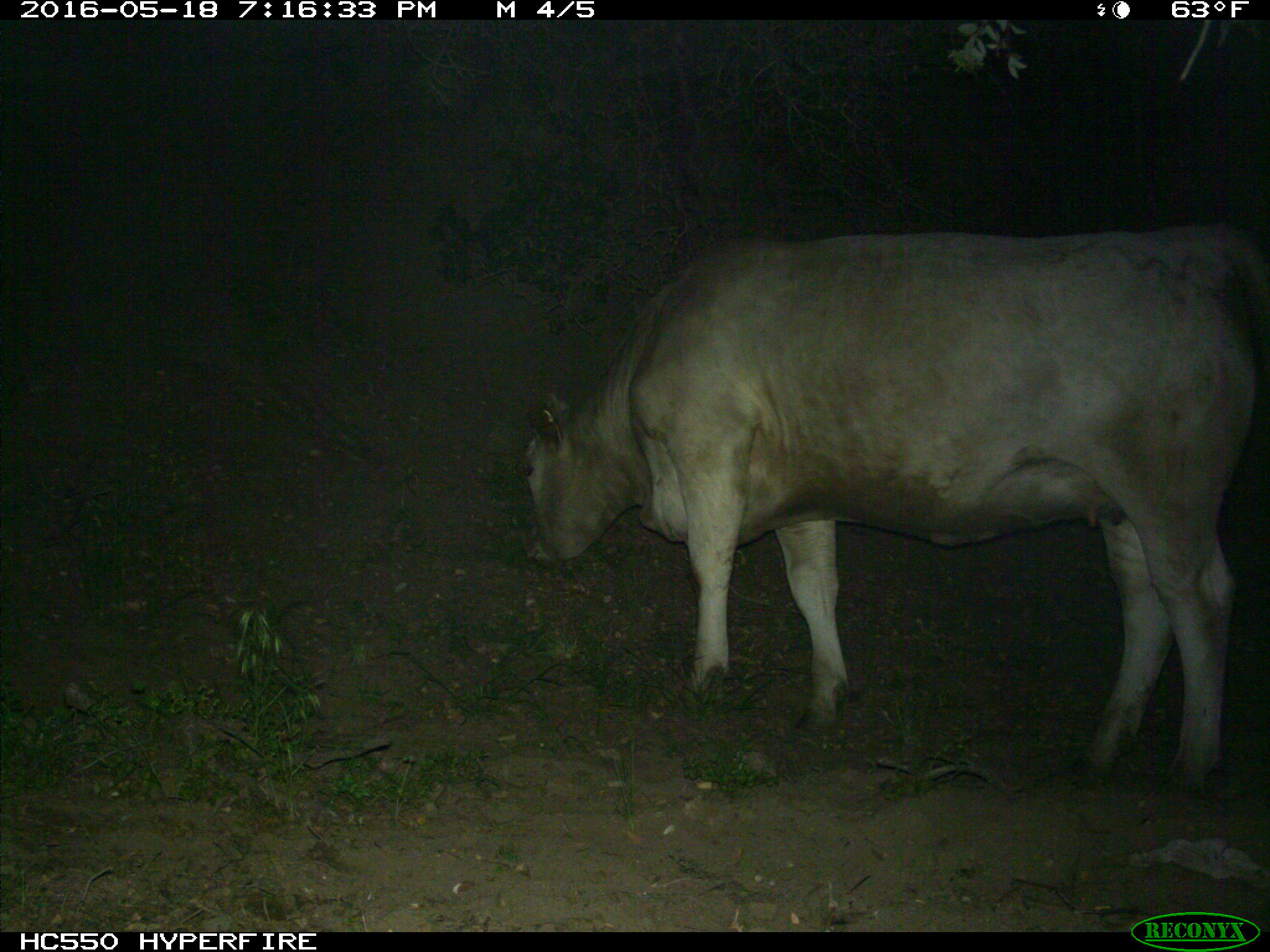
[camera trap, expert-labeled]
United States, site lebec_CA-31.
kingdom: Animalia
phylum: Chordata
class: Mammalia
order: Artiodactyla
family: Bovidae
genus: Bos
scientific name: Bos taurus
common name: domestic cow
Bos taurus (domestic cow).